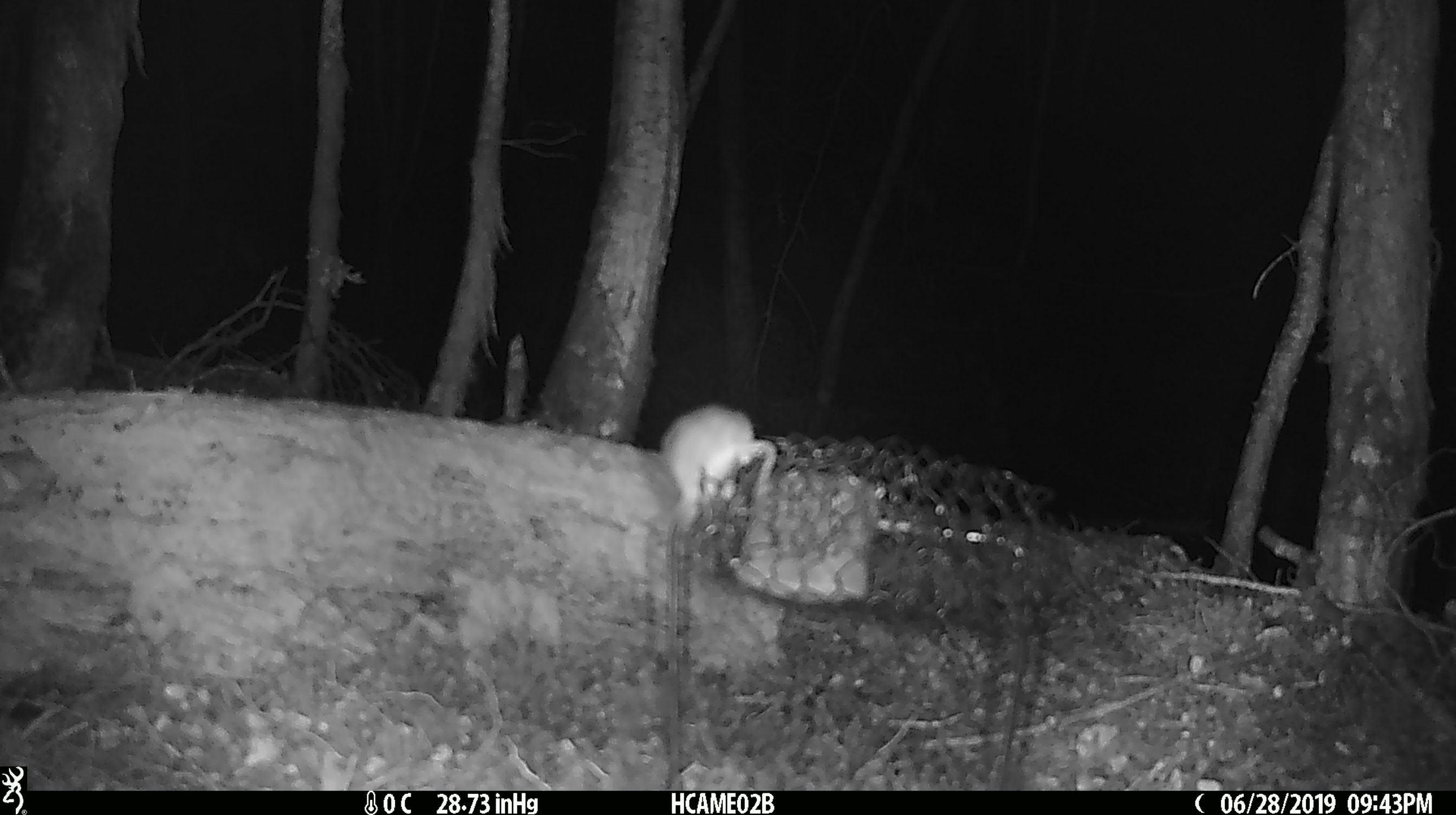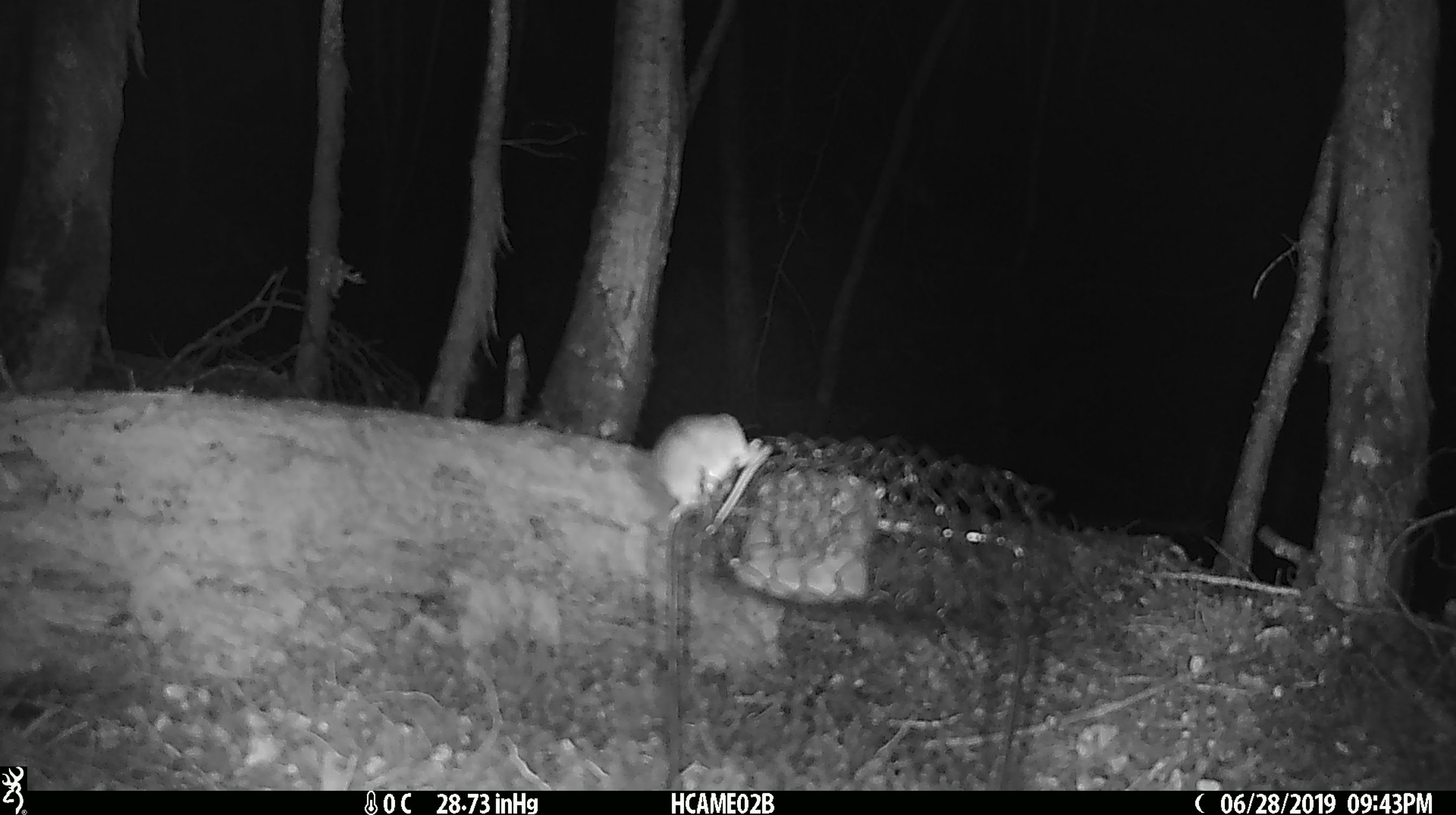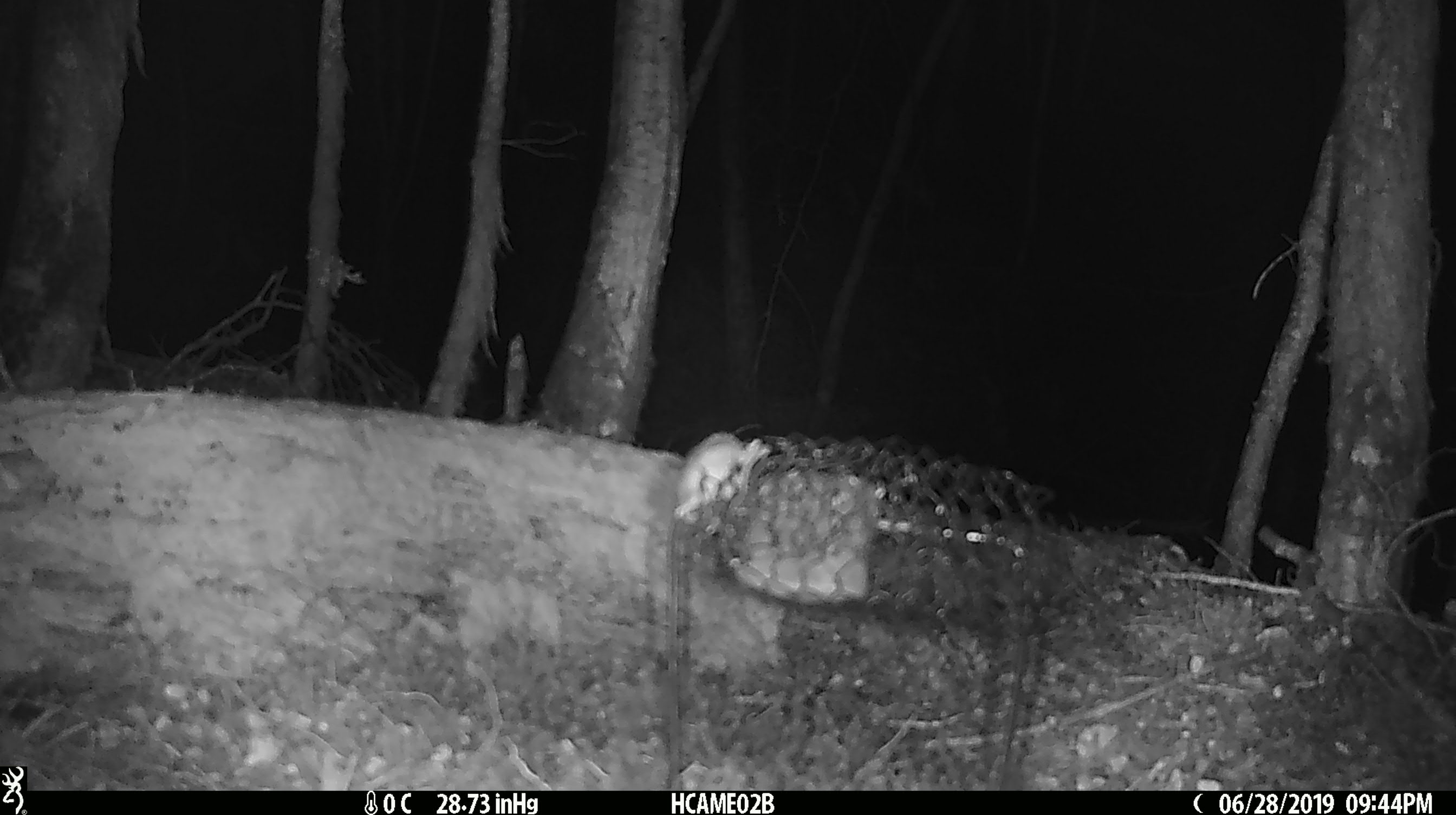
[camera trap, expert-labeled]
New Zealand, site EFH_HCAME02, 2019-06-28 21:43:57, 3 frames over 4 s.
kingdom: Animalia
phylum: Chordata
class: Mammalia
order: Rodentia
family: Muridae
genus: Mus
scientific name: Mus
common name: mouse